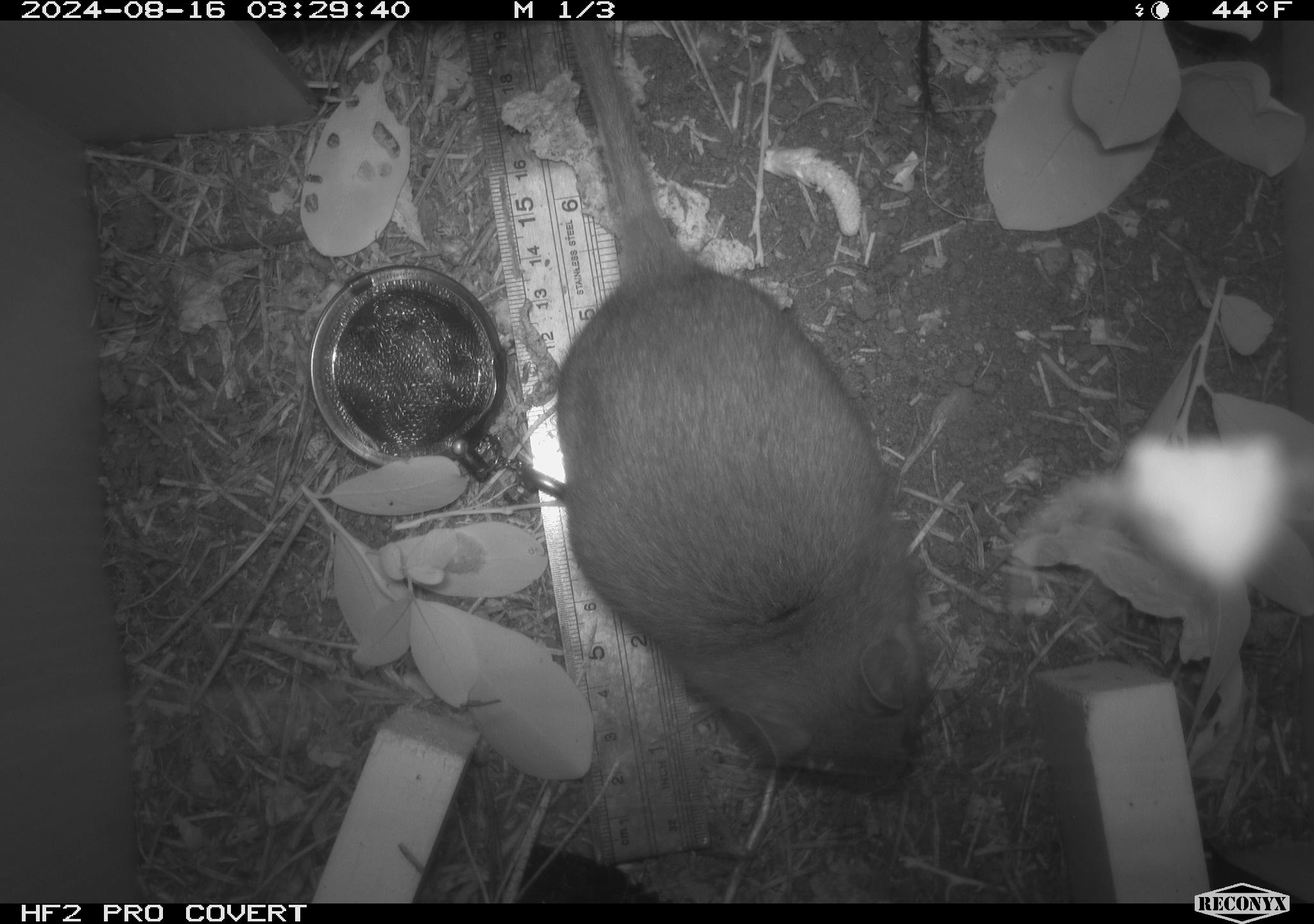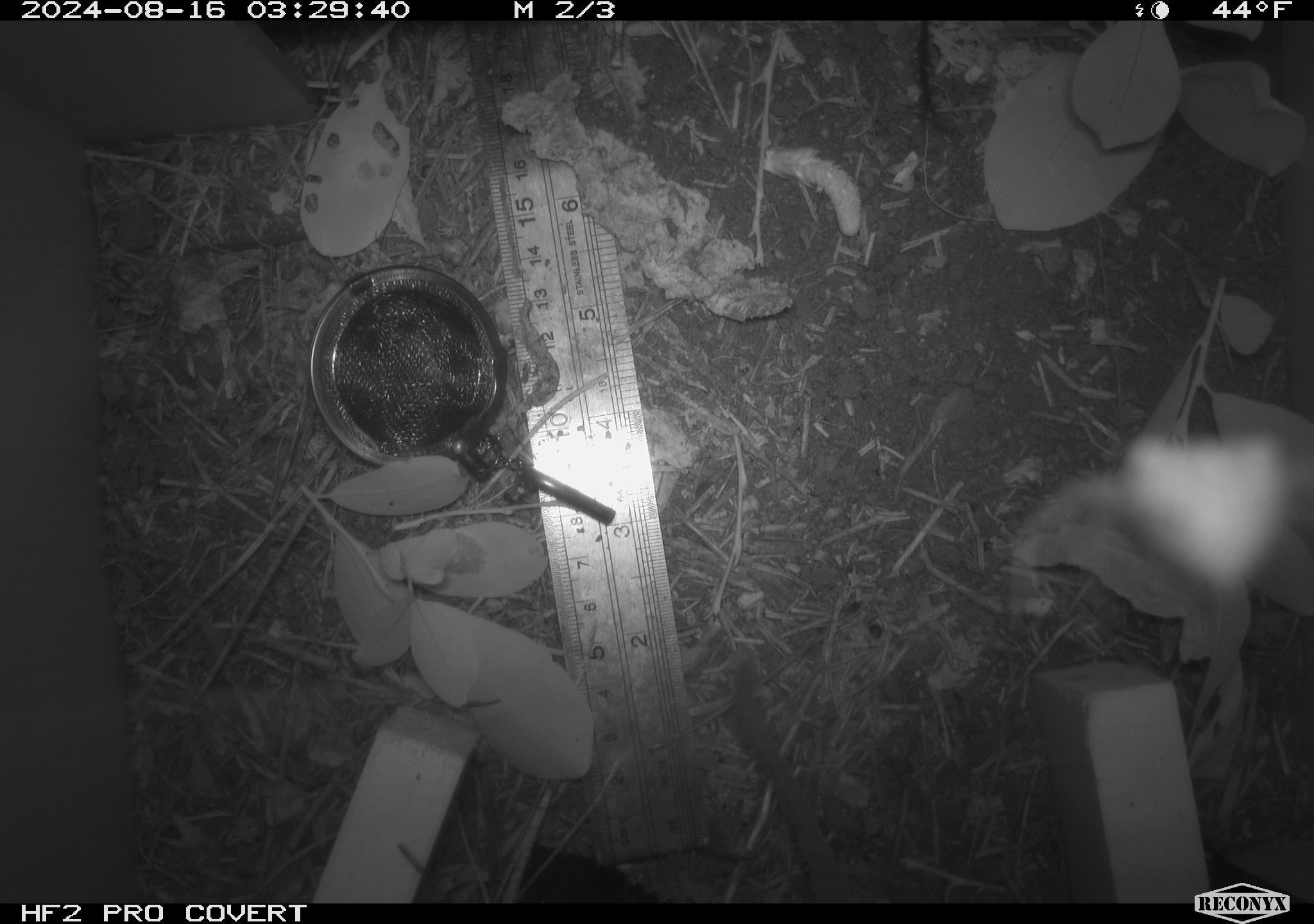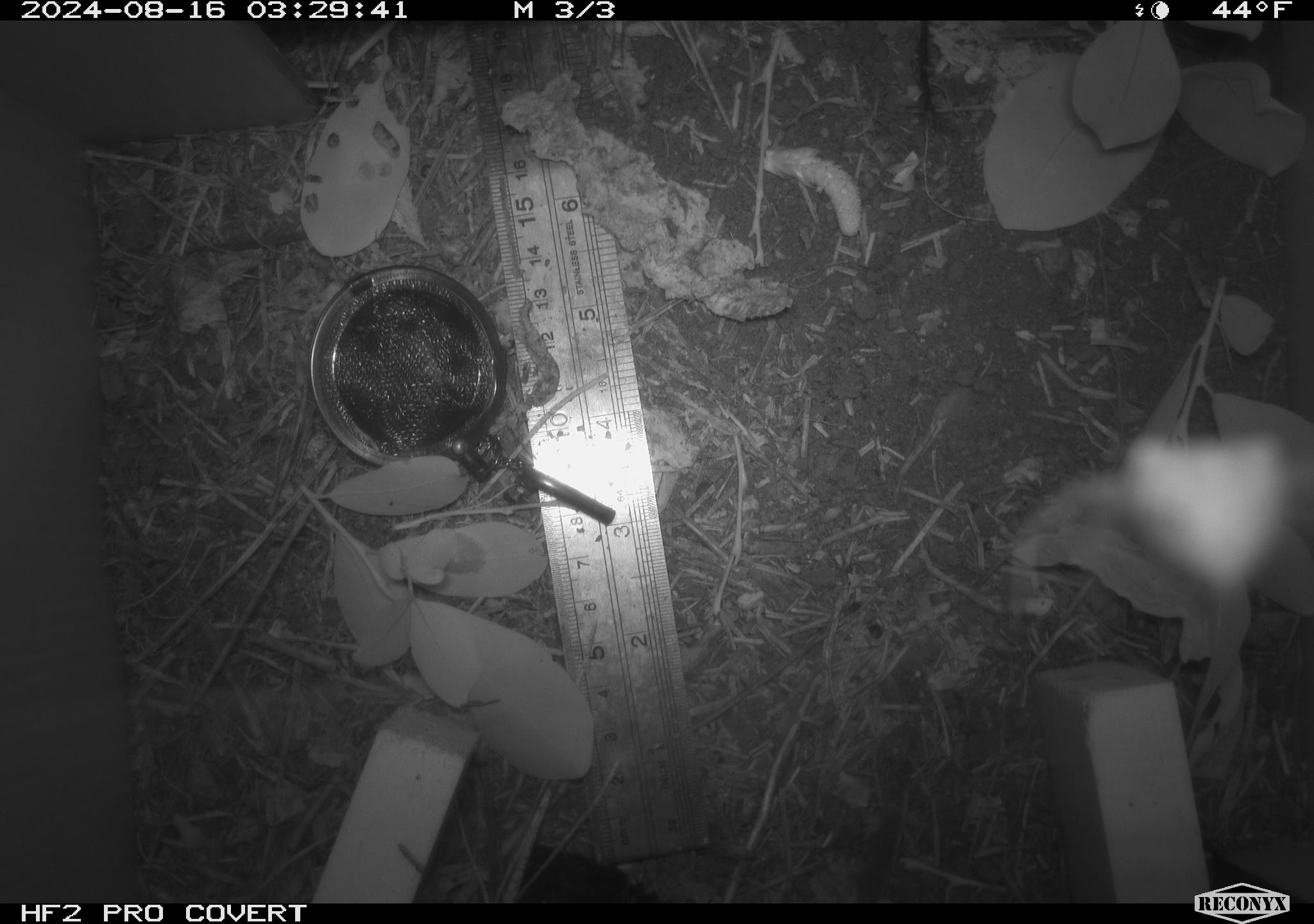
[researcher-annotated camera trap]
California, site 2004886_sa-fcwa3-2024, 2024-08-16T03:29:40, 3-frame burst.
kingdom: Animalia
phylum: Chordata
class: Mammalia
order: Rodentia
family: Cricetidae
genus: Neotoma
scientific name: Neotoma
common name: pack rat or woodrat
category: neotoma species